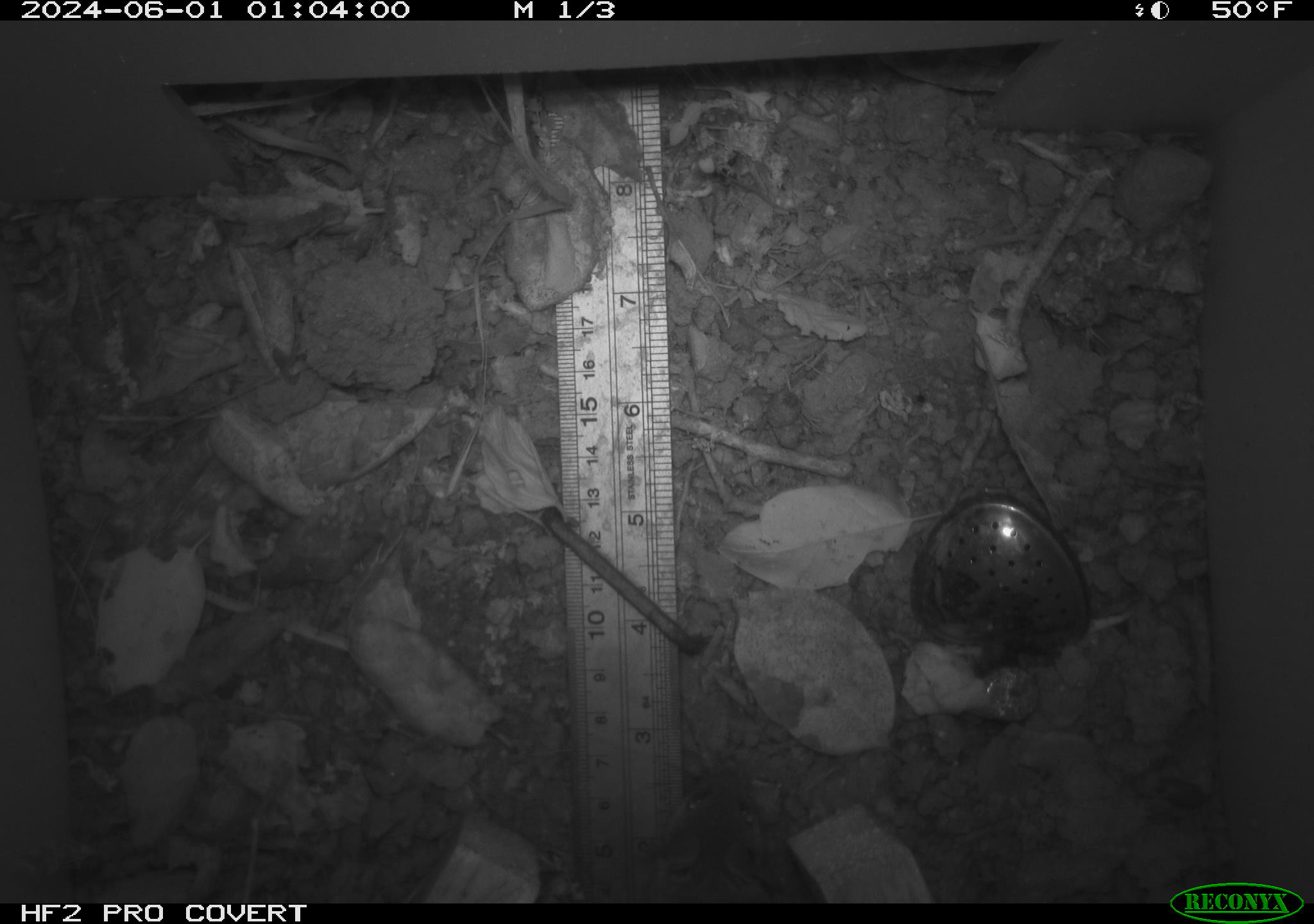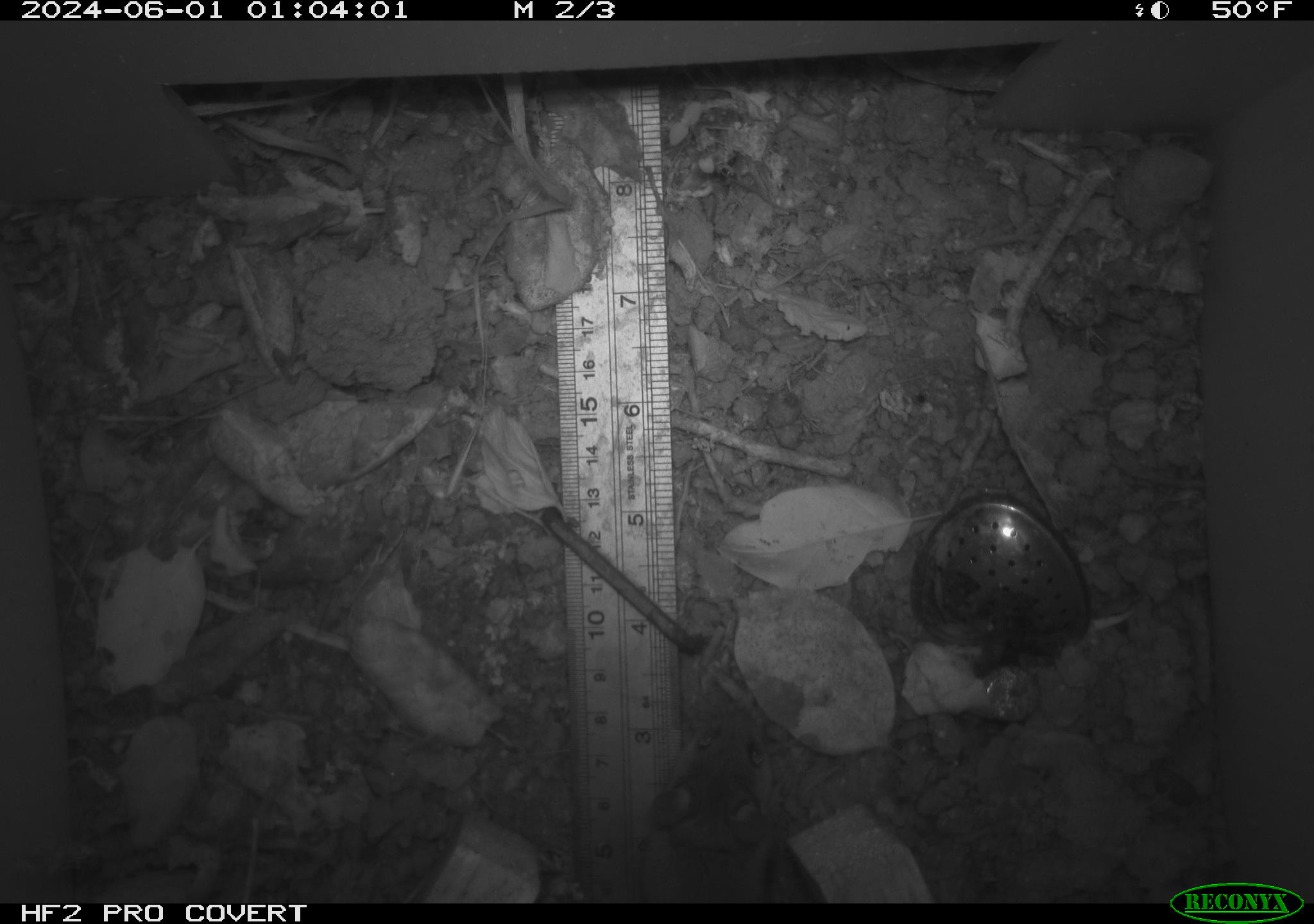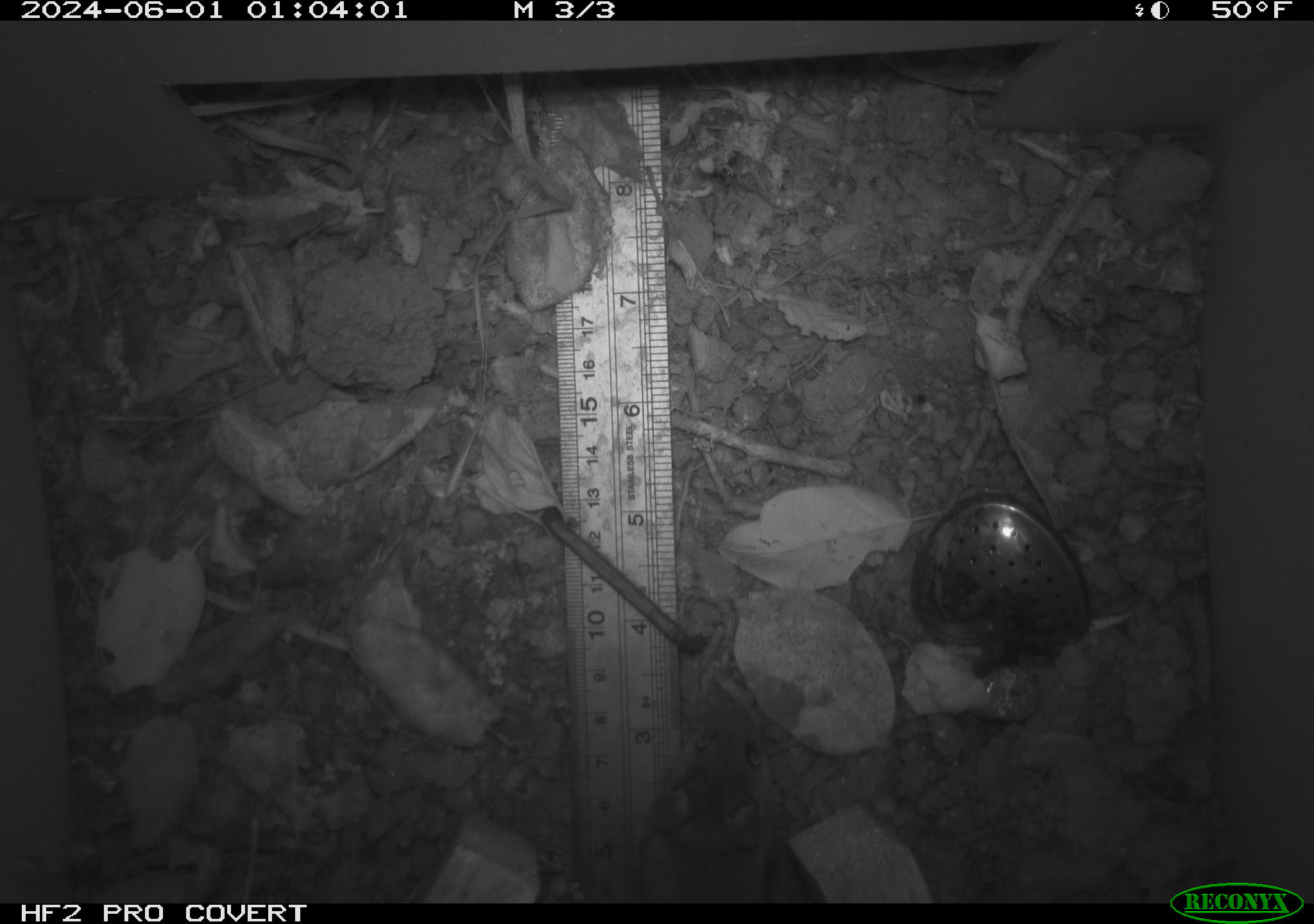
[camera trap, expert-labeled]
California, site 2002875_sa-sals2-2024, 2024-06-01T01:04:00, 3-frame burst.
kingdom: Animalia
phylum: Chordata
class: Mammalia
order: Rodentia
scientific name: Rodentia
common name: mouse species